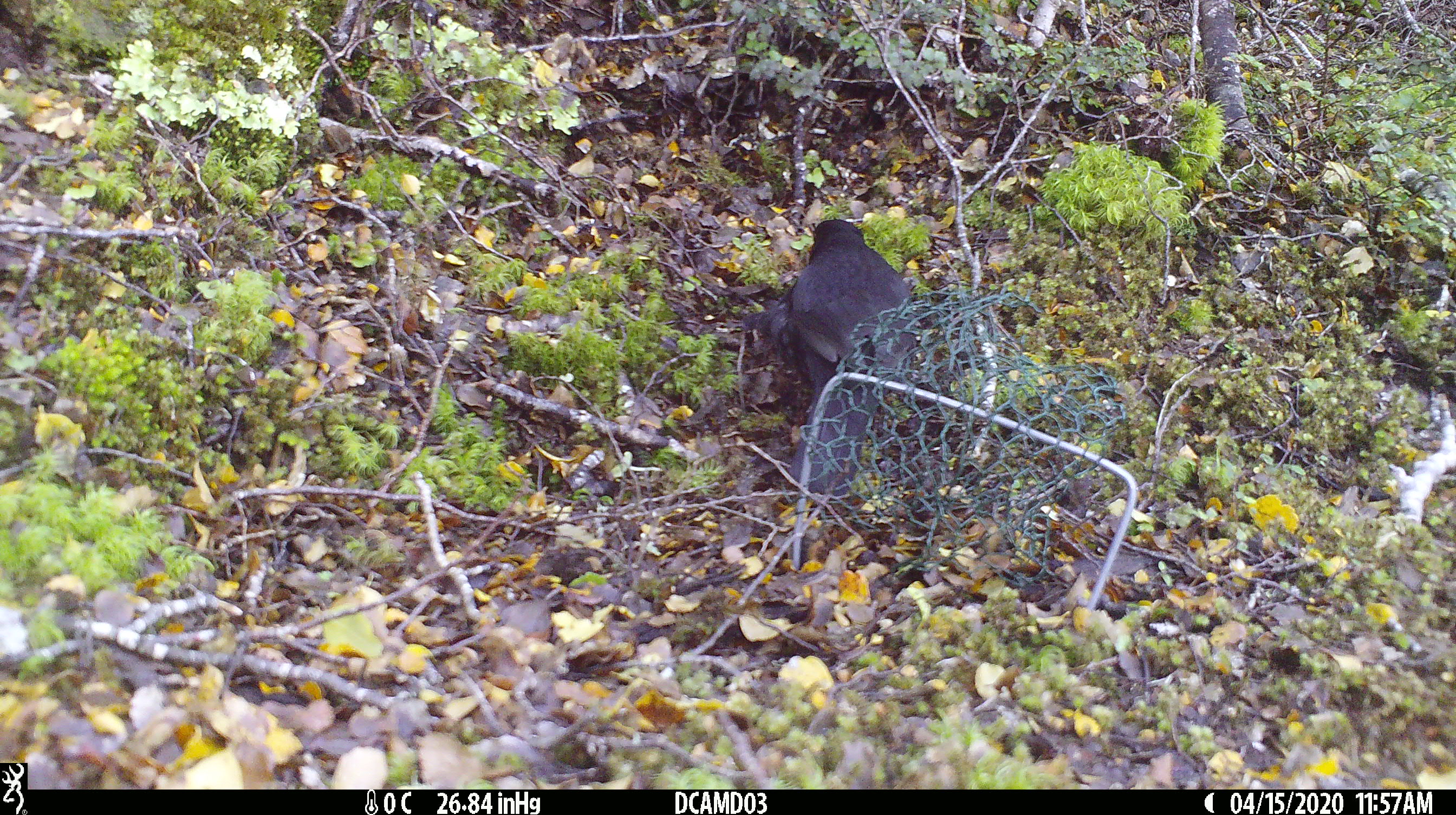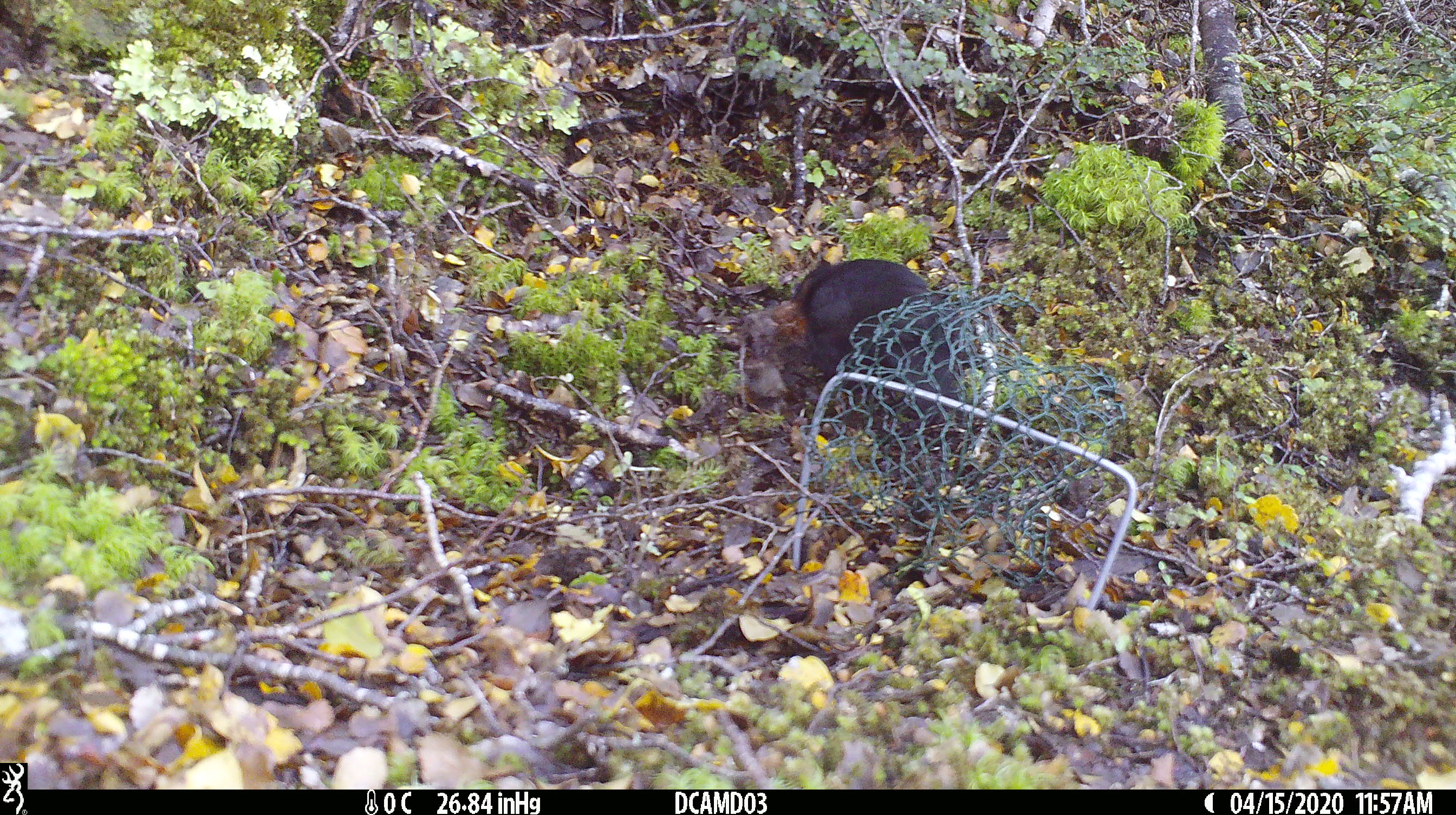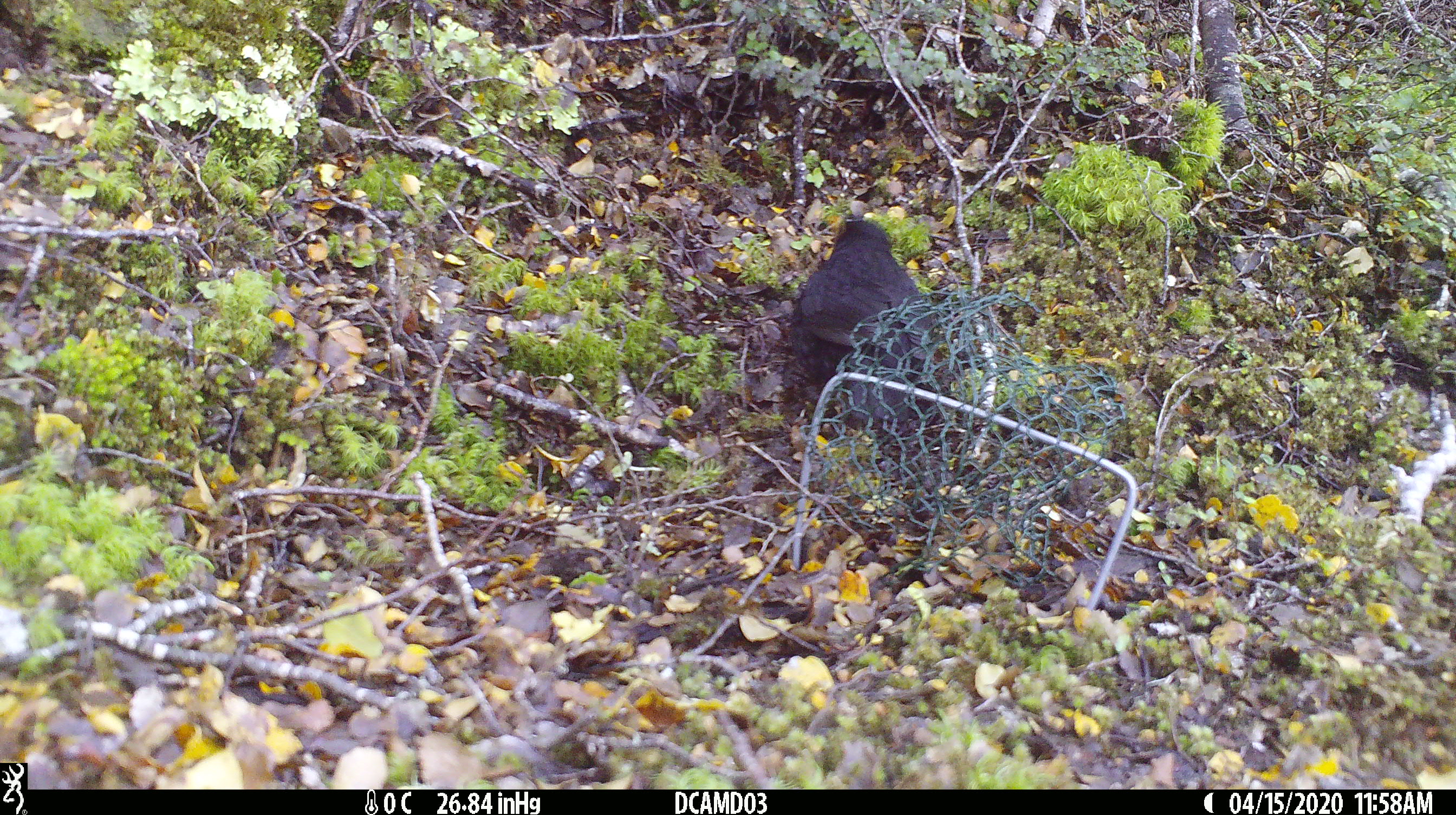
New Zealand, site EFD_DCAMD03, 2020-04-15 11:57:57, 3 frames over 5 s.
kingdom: Animalia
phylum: Chordata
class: Aves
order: Passeriformes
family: Turdidae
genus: Turdus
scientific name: Turdus merula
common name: eurasian blackbird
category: blackbird